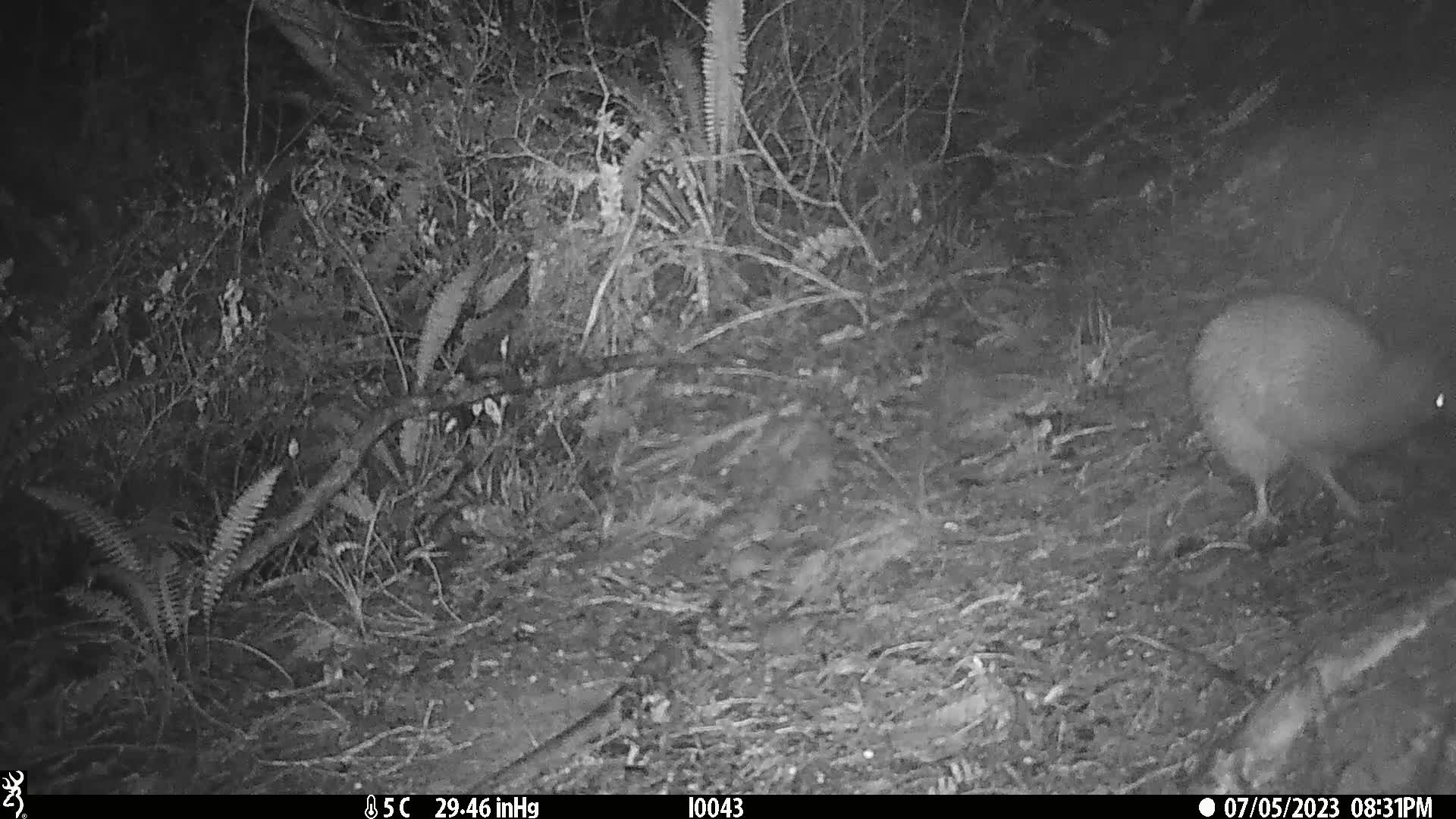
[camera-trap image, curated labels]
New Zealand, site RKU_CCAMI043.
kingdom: Animalia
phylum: Chordata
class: Aves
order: Apterygiformes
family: Apterygidae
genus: Apteryx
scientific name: Apteryx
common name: kiwi